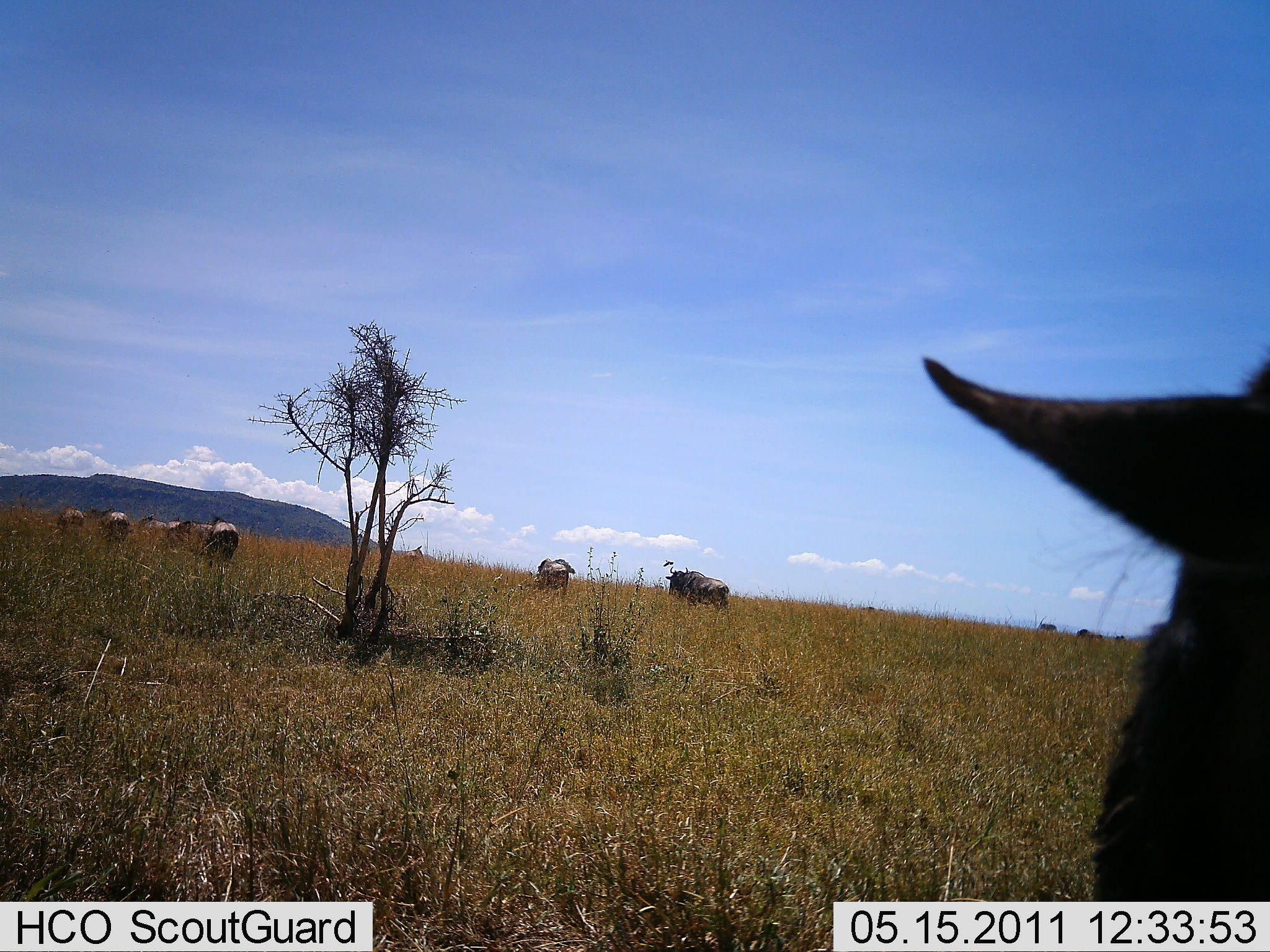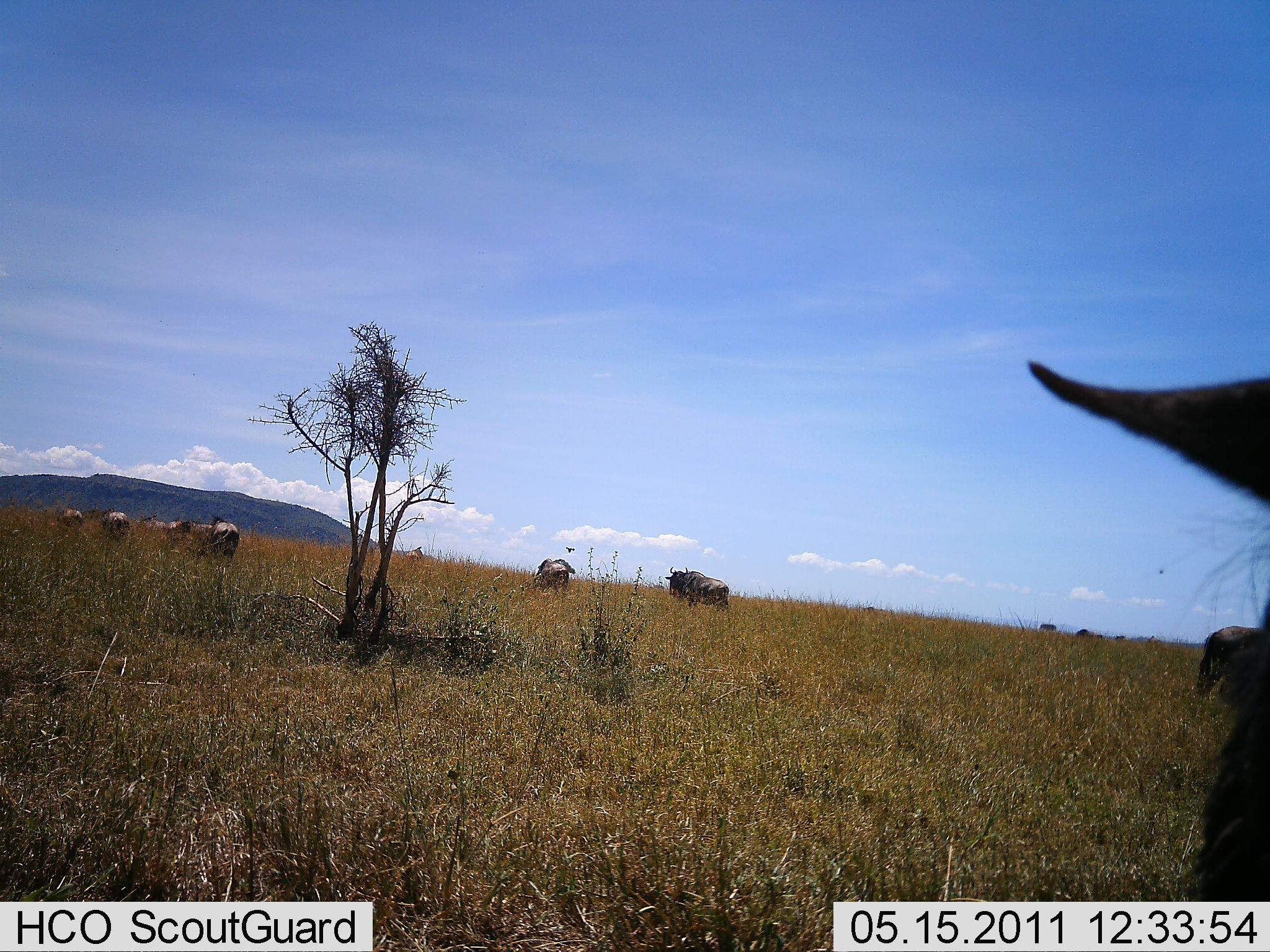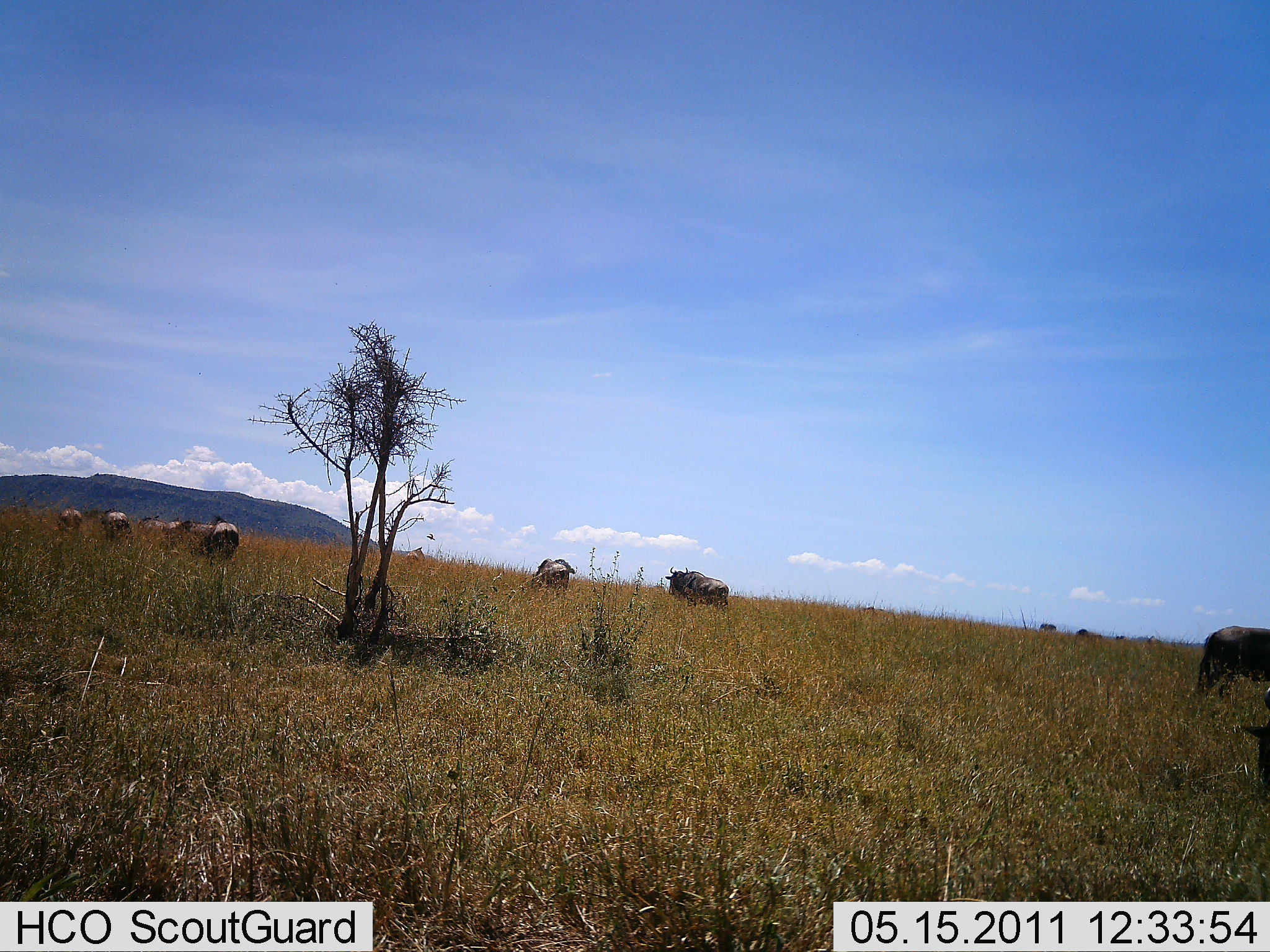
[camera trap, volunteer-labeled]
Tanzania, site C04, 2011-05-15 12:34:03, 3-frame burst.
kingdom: Animalia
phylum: Chordata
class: Mammalia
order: Artiodactyla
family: Bovidae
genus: Connochaetes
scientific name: Connochaetes taurinus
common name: blue wildebeest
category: wildebeest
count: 11-50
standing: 50%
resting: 0%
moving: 50%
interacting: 0%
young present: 0%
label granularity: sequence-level